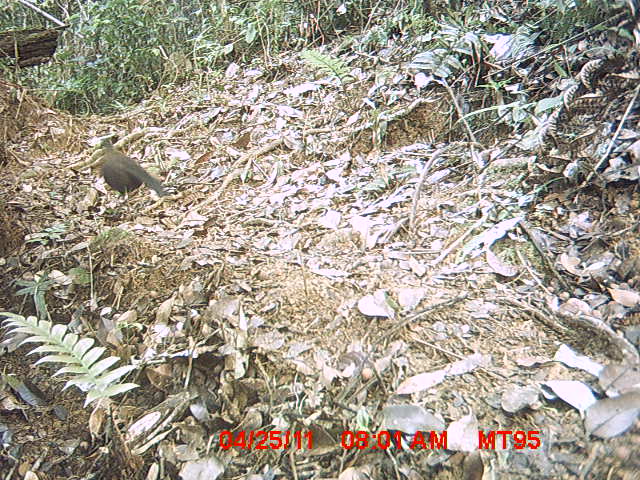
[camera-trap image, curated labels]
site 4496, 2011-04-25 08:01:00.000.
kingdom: Animalia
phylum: Chordata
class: Aves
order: Cuculiformes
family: Cuculidae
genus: Coua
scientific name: Coua serriana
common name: red-breasted coua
Coua serriana (red-breasted coua), count 1.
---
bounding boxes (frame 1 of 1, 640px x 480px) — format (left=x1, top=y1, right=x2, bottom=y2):
coua serriana: (left=97, top=136, right=163, bottom=197)